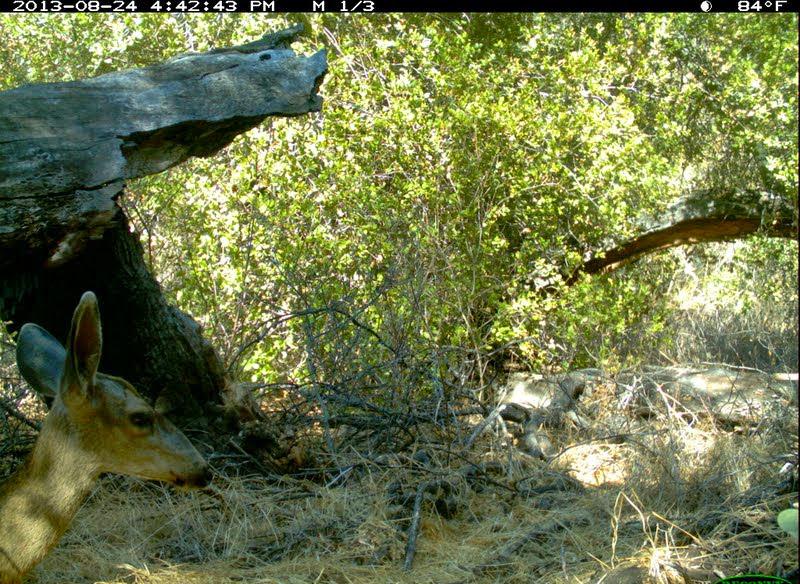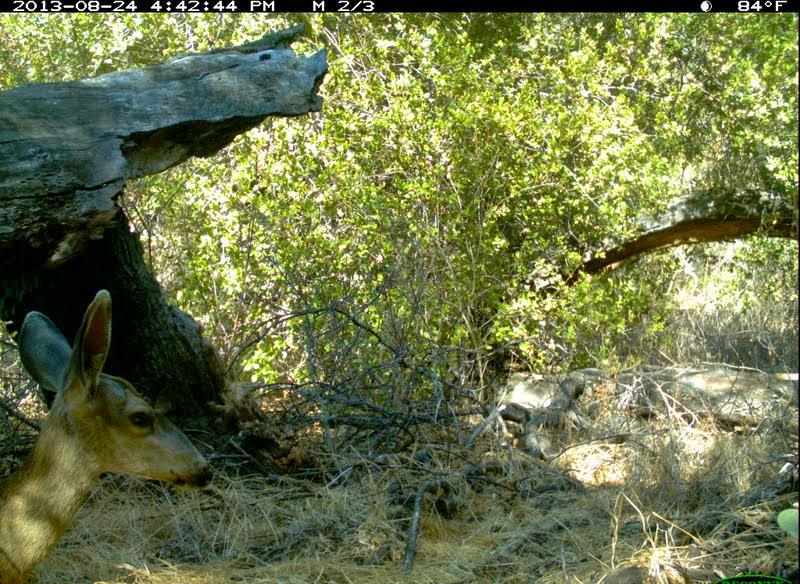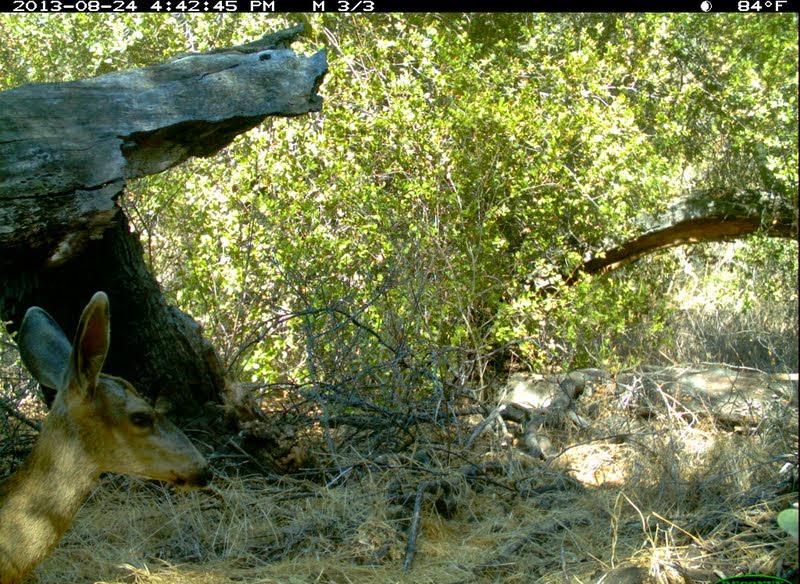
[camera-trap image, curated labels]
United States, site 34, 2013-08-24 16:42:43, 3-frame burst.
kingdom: Animalia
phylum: Chordata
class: Mammalia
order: Artiodactyla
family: Cervidae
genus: Odocoileus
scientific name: Odocoileus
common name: deer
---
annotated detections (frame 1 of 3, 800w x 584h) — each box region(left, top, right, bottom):
deer: region(0, 289, 216, 584)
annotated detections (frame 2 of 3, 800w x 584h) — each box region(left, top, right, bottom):
deer: region(0, 294, 209, 584)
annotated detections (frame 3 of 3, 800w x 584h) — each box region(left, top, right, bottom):
deer: region(0, 292, 212, 584)